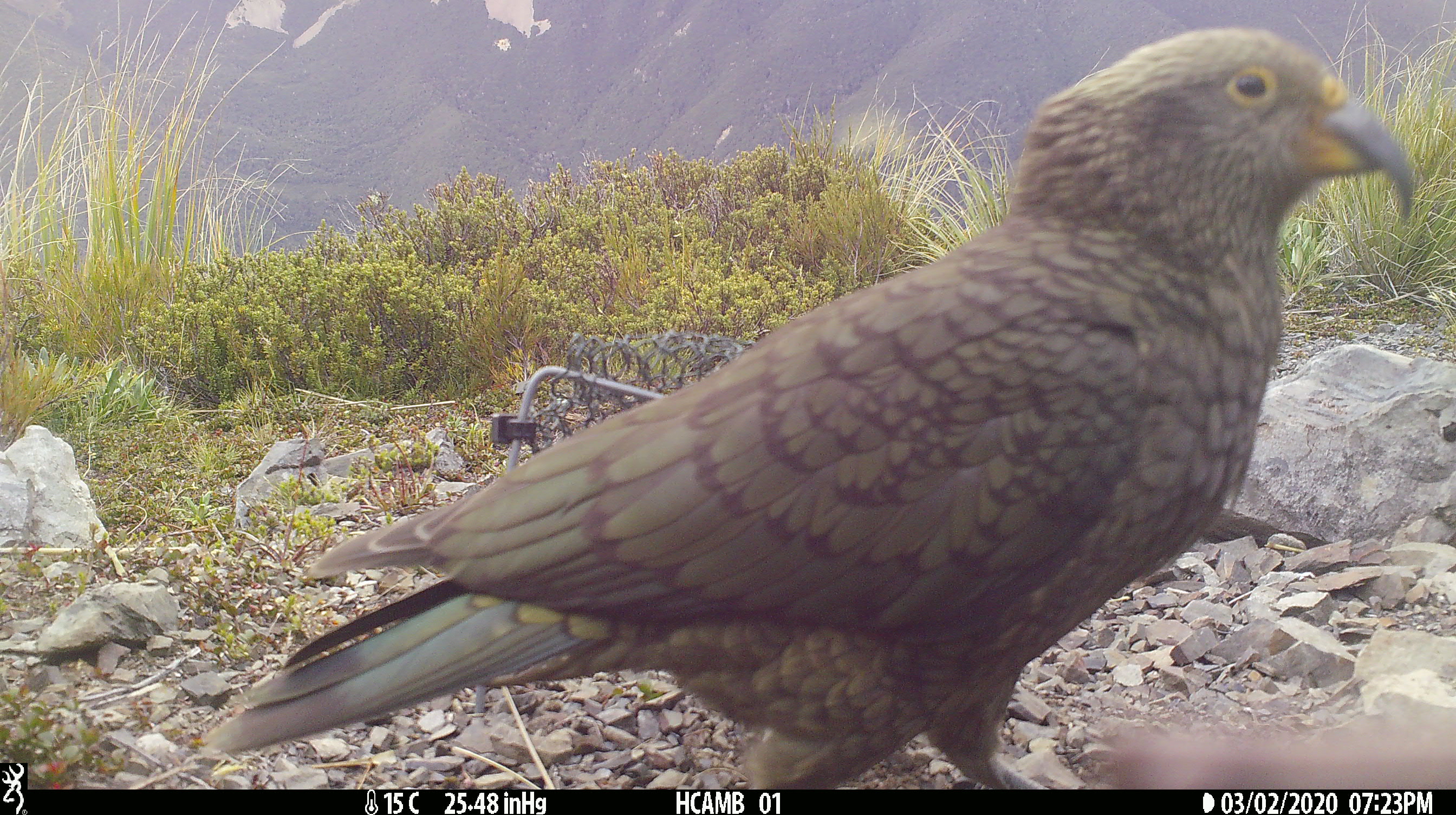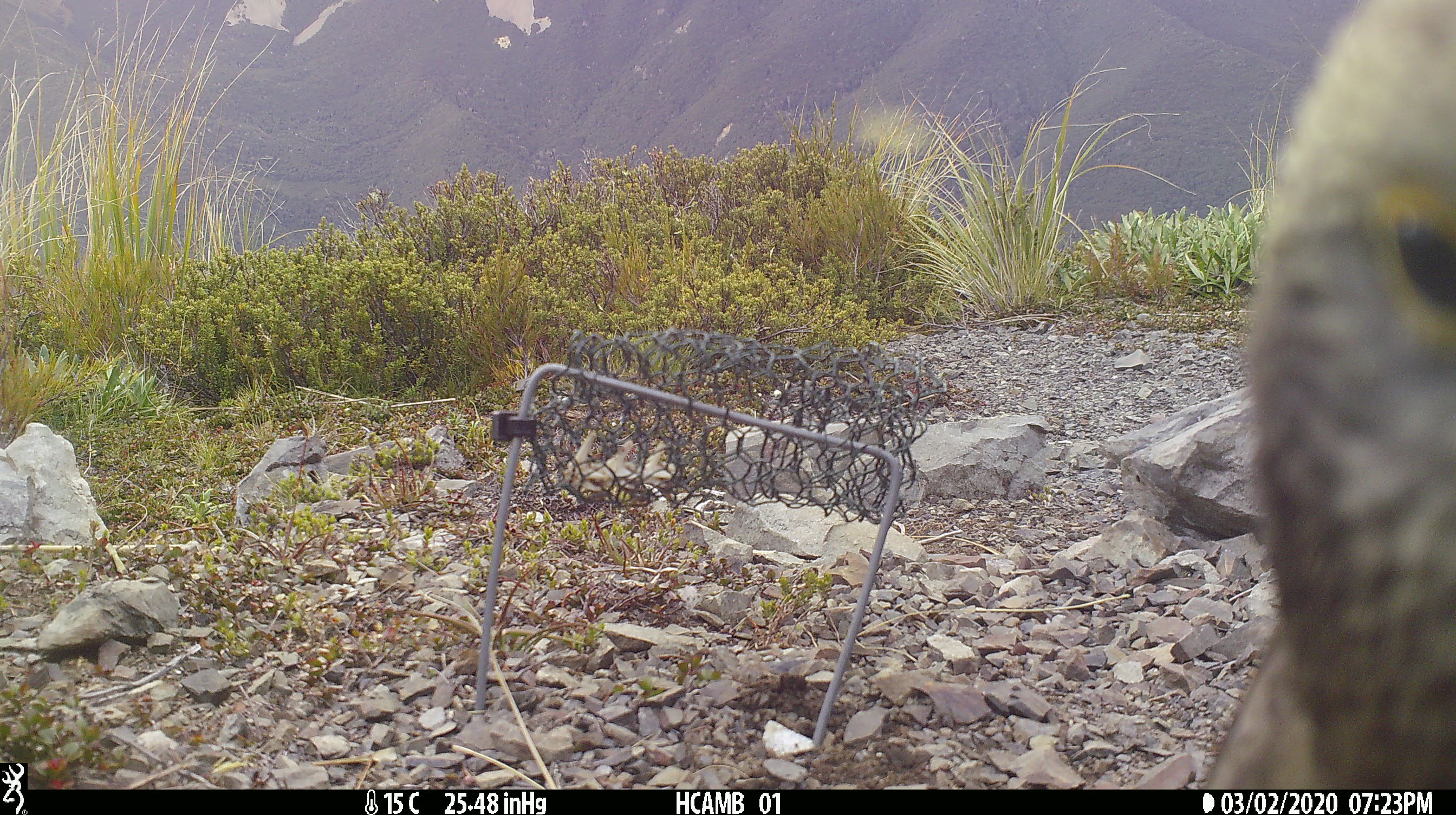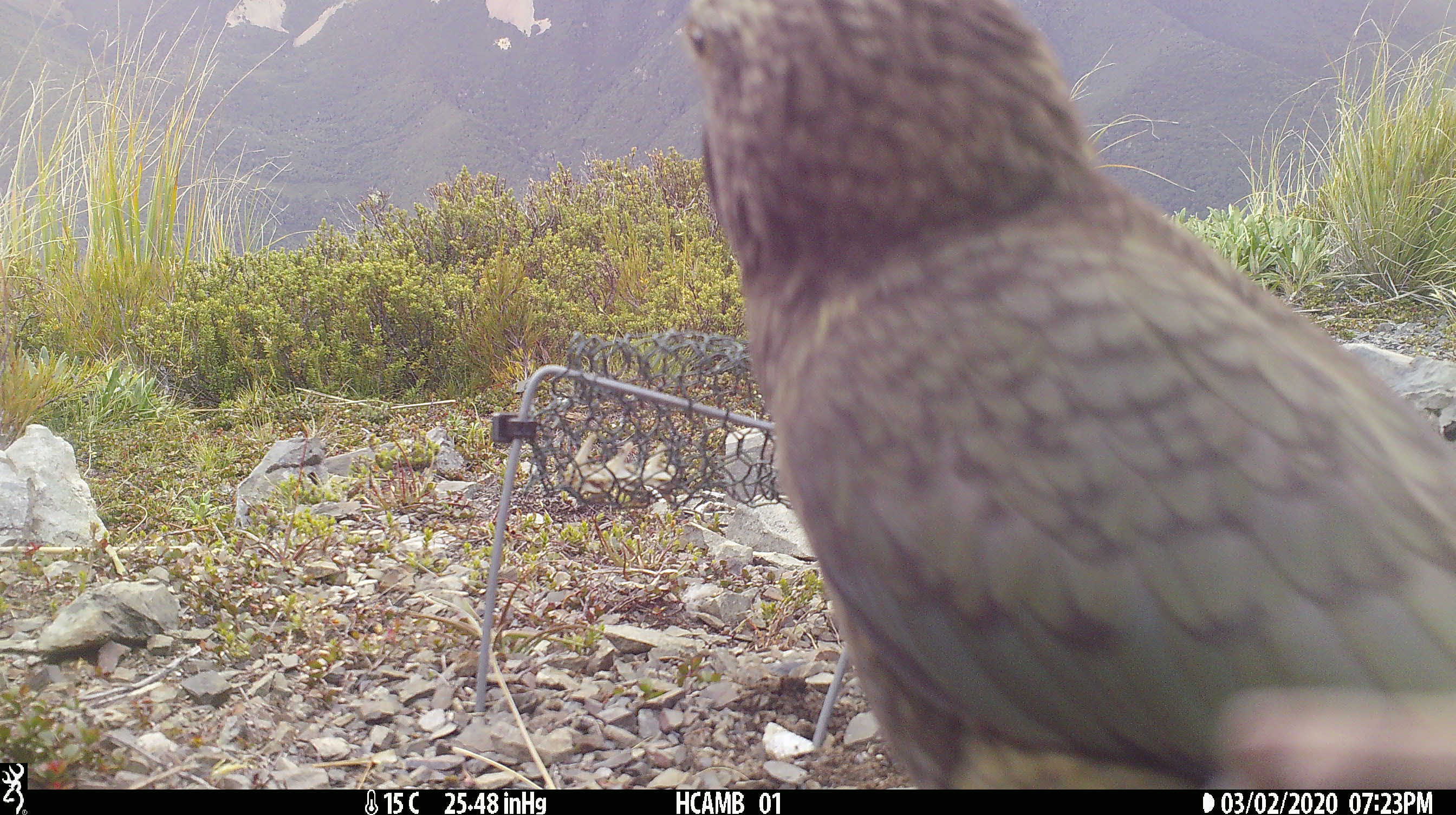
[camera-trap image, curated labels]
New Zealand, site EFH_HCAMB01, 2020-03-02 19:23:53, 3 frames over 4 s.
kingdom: Animalia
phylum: Chordata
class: Aves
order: Psittaciformes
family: Strigopidae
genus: Nestor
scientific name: Nestor notabilis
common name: kea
Kea (Nestor notabilis).